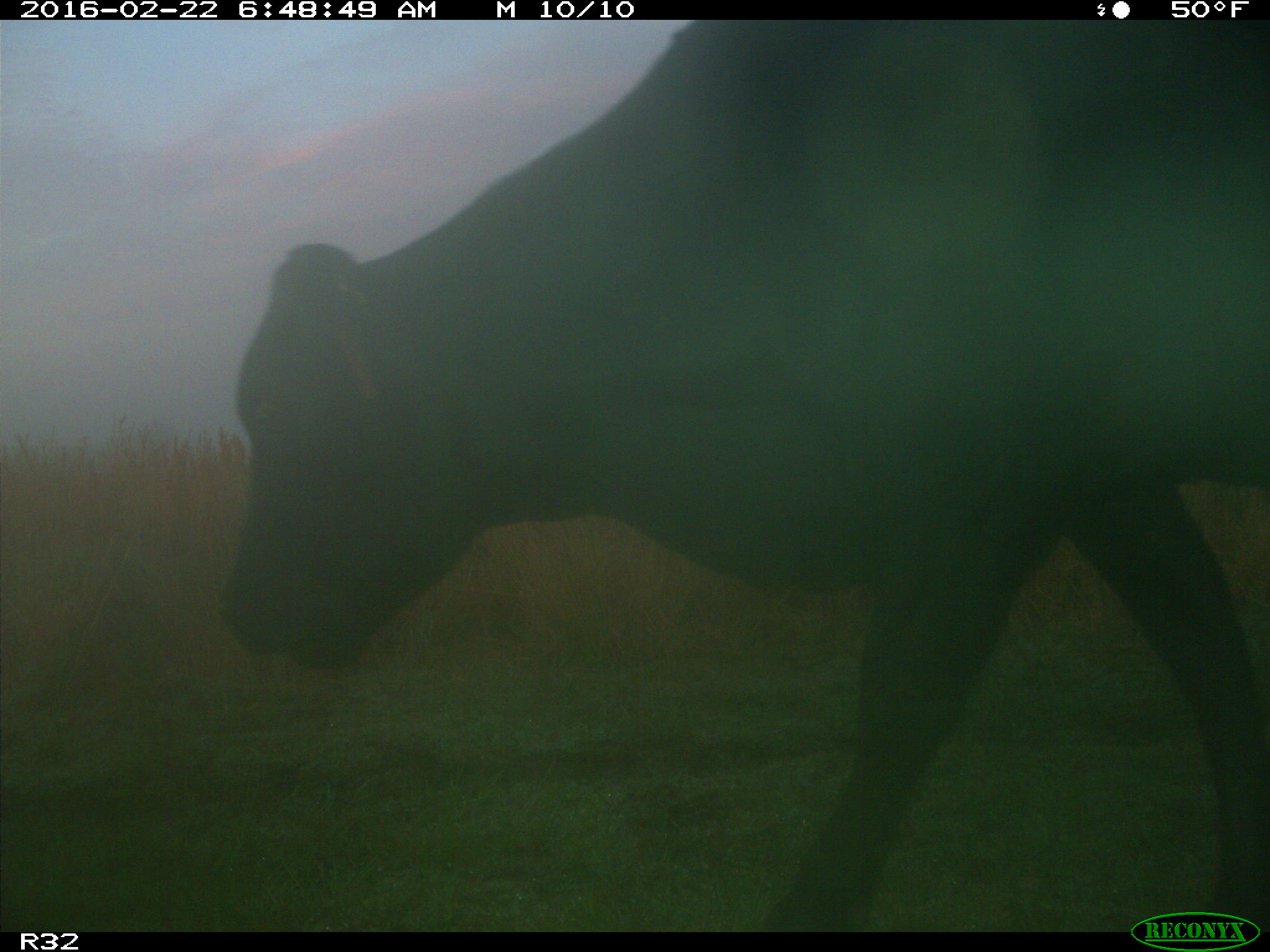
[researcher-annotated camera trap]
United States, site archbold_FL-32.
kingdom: Animalia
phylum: Chordata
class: Mammalia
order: Artiodactyla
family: Bovidae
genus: Bos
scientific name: Bos taurus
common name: domestic cow